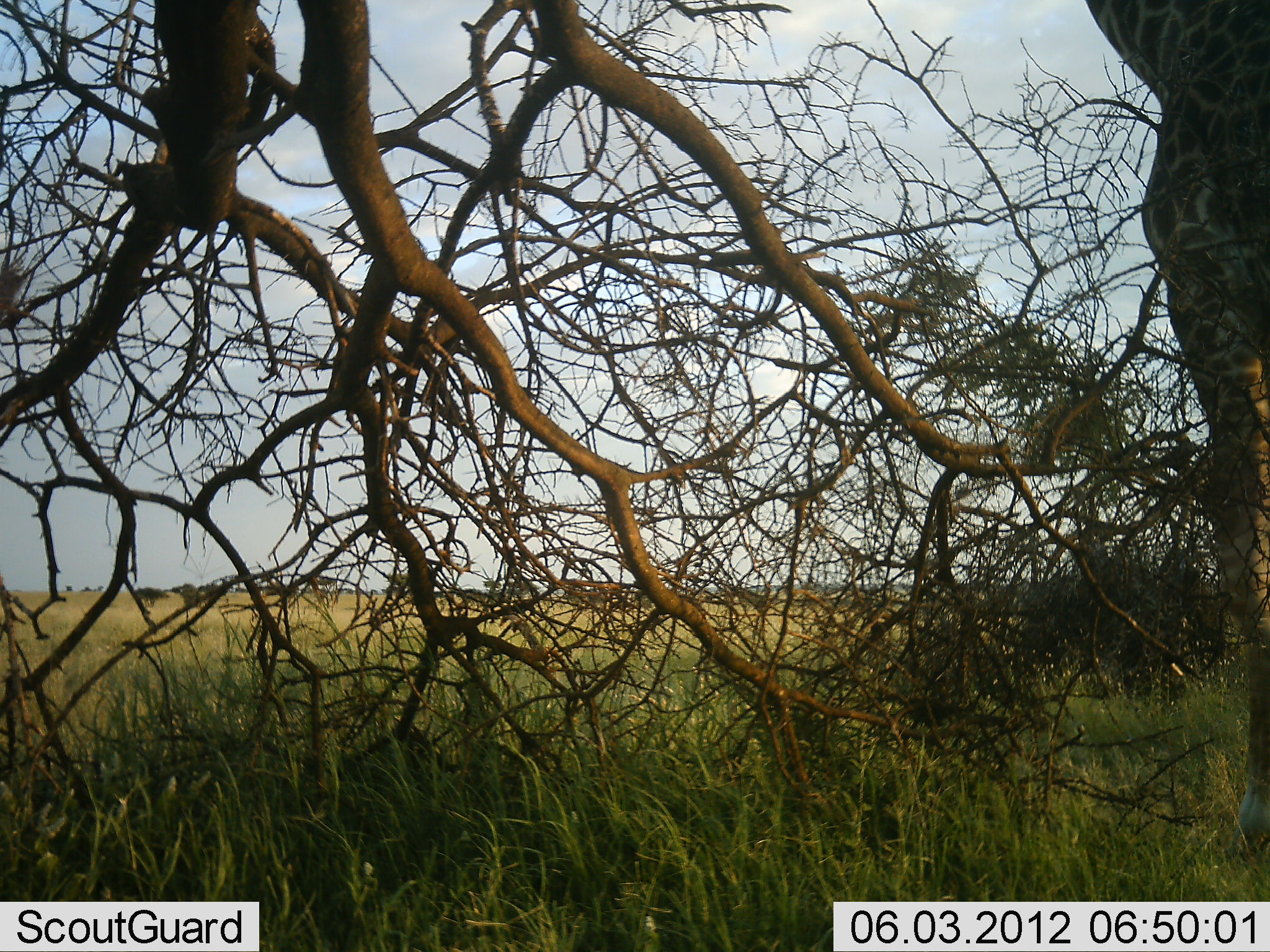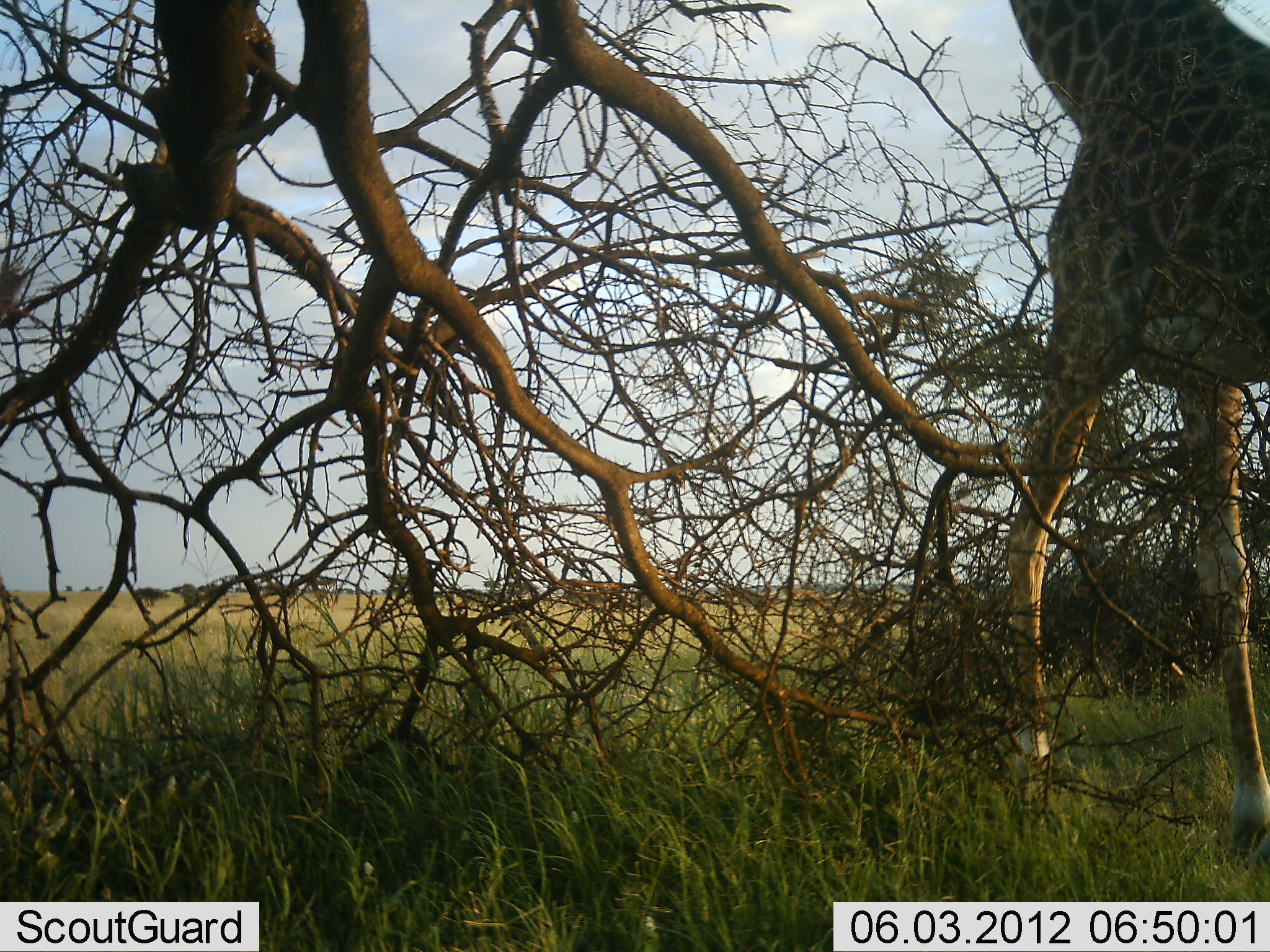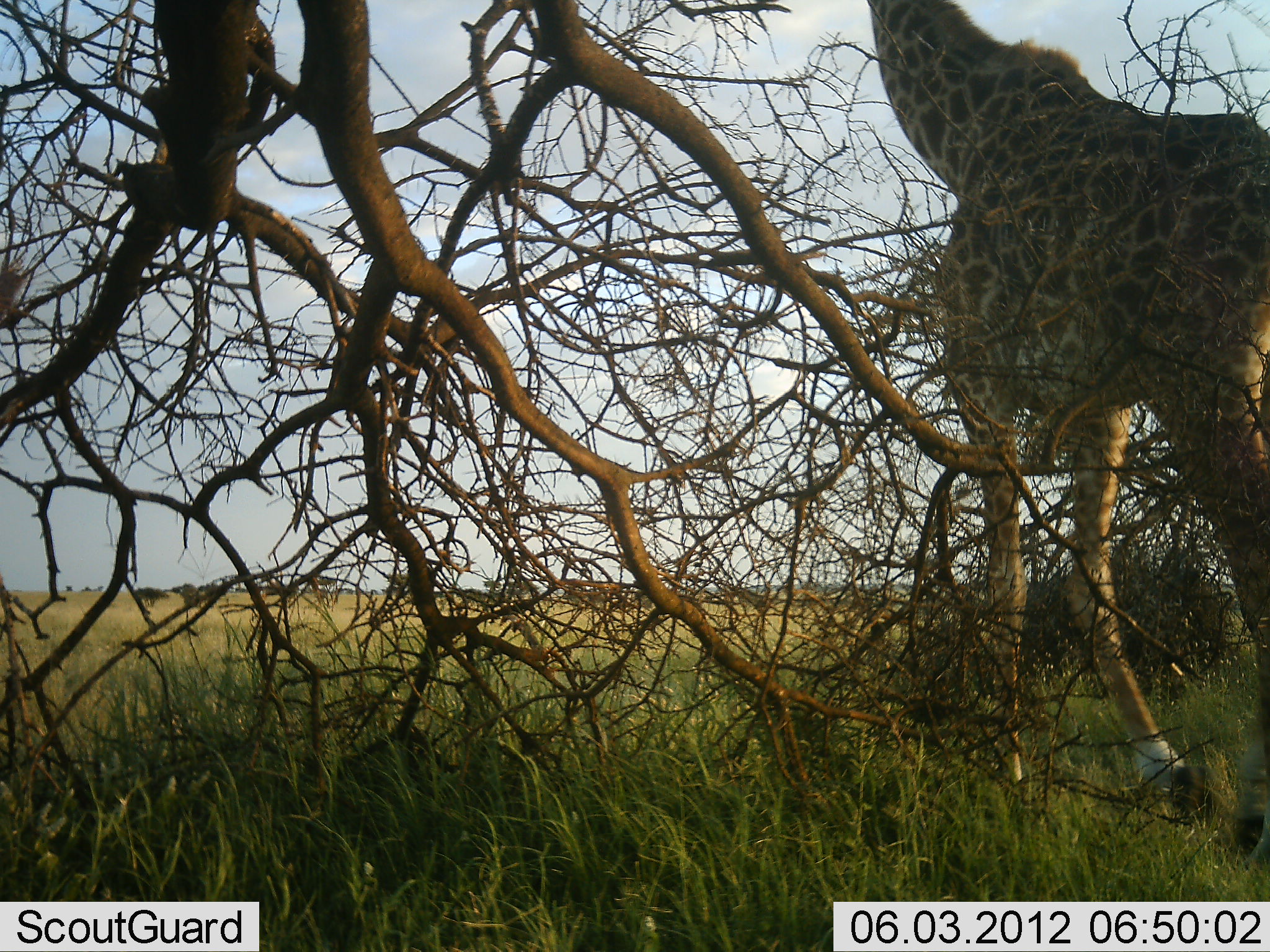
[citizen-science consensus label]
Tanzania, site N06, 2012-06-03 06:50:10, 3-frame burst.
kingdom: Animalia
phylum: Chordata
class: Mammalia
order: Artiodactyla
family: Giraffidae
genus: Giraffa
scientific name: Giraffa camelopardalis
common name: giraffe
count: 1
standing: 20%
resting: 0%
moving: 68%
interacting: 0%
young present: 0%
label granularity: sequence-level